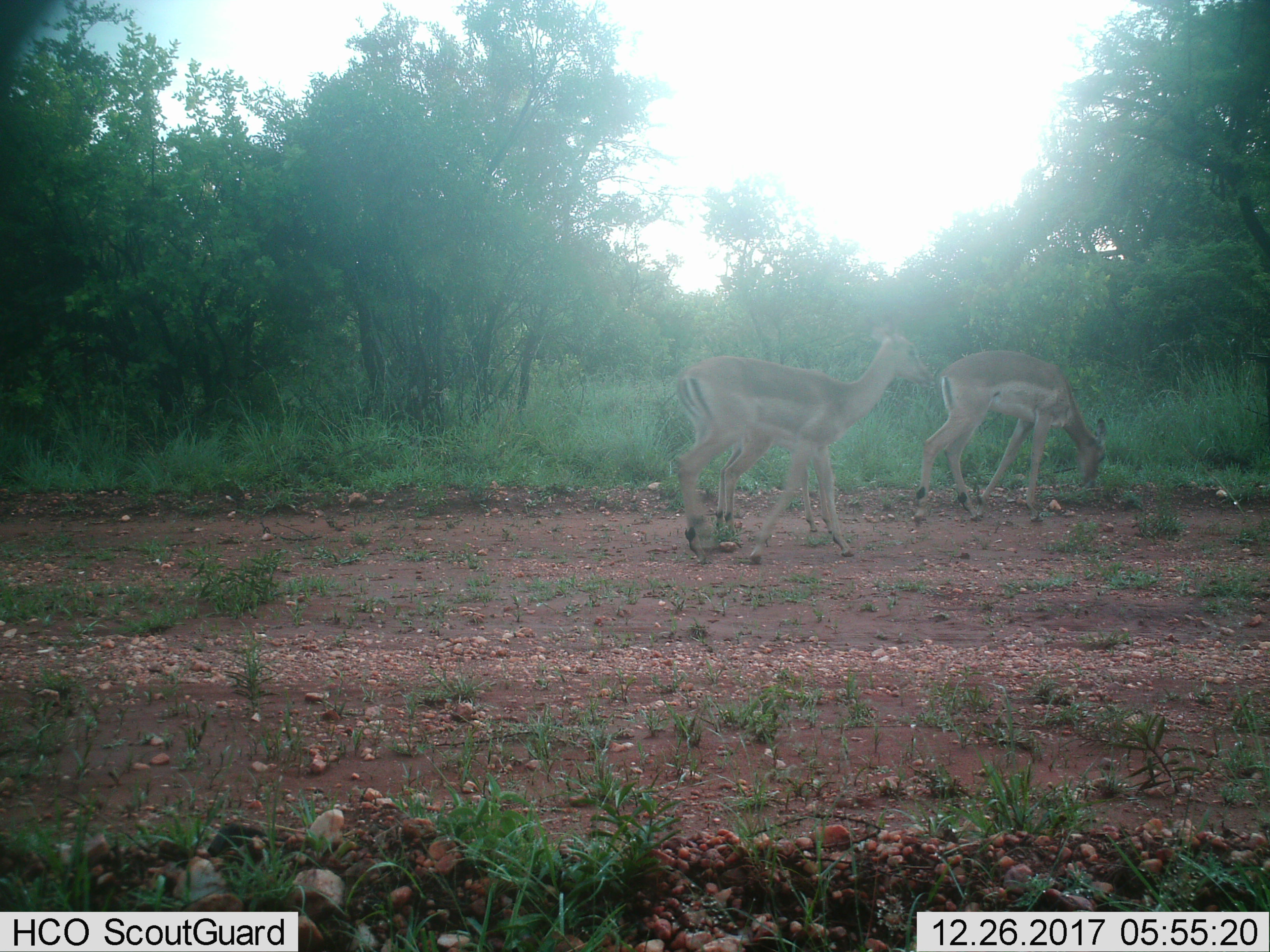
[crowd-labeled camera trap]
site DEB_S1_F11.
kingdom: Animalia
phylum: Chordata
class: Mammalia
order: Artiodactyla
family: Bovidae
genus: Aepyceros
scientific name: Aepyceros melampus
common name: impala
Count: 3.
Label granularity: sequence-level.